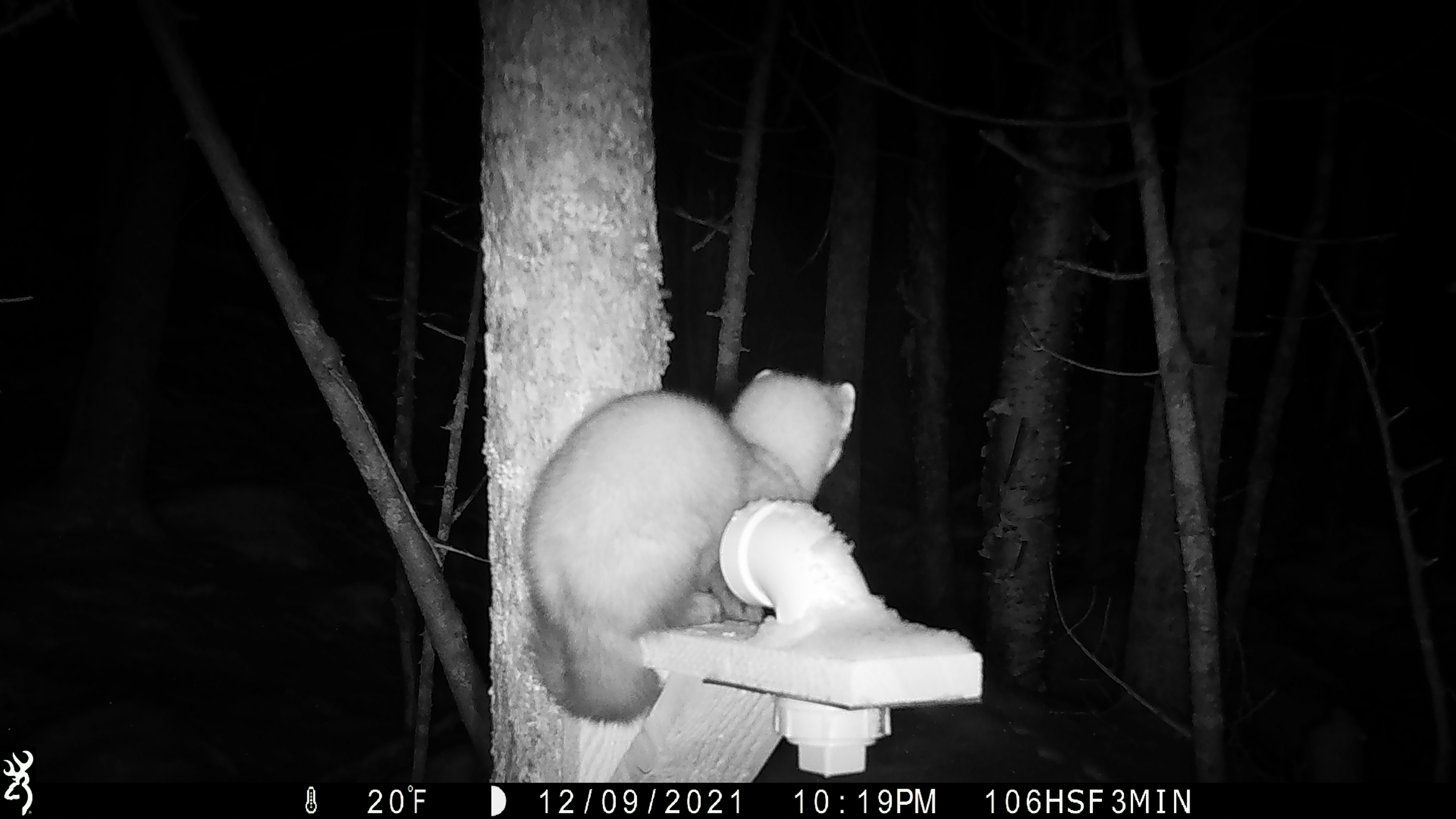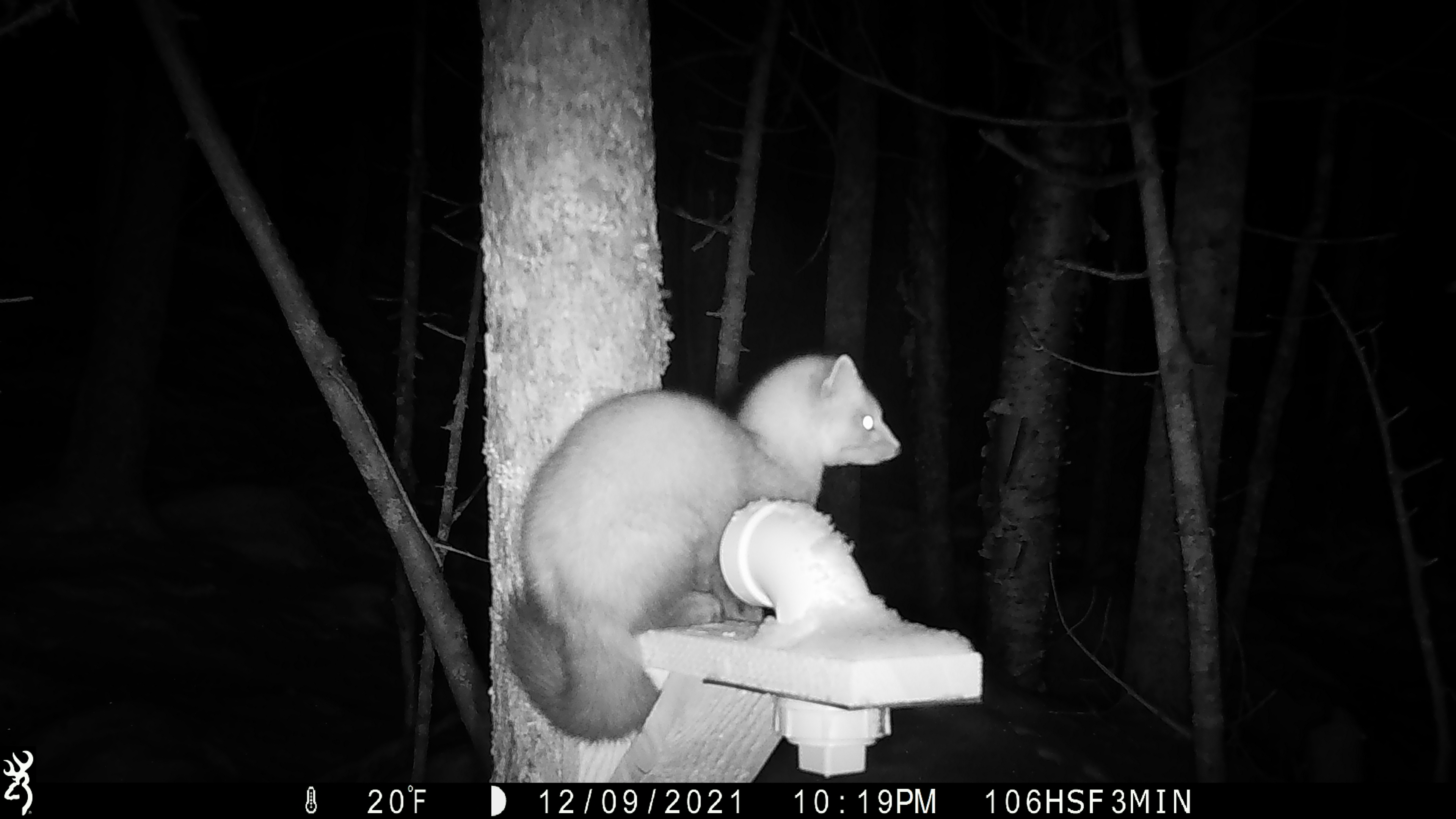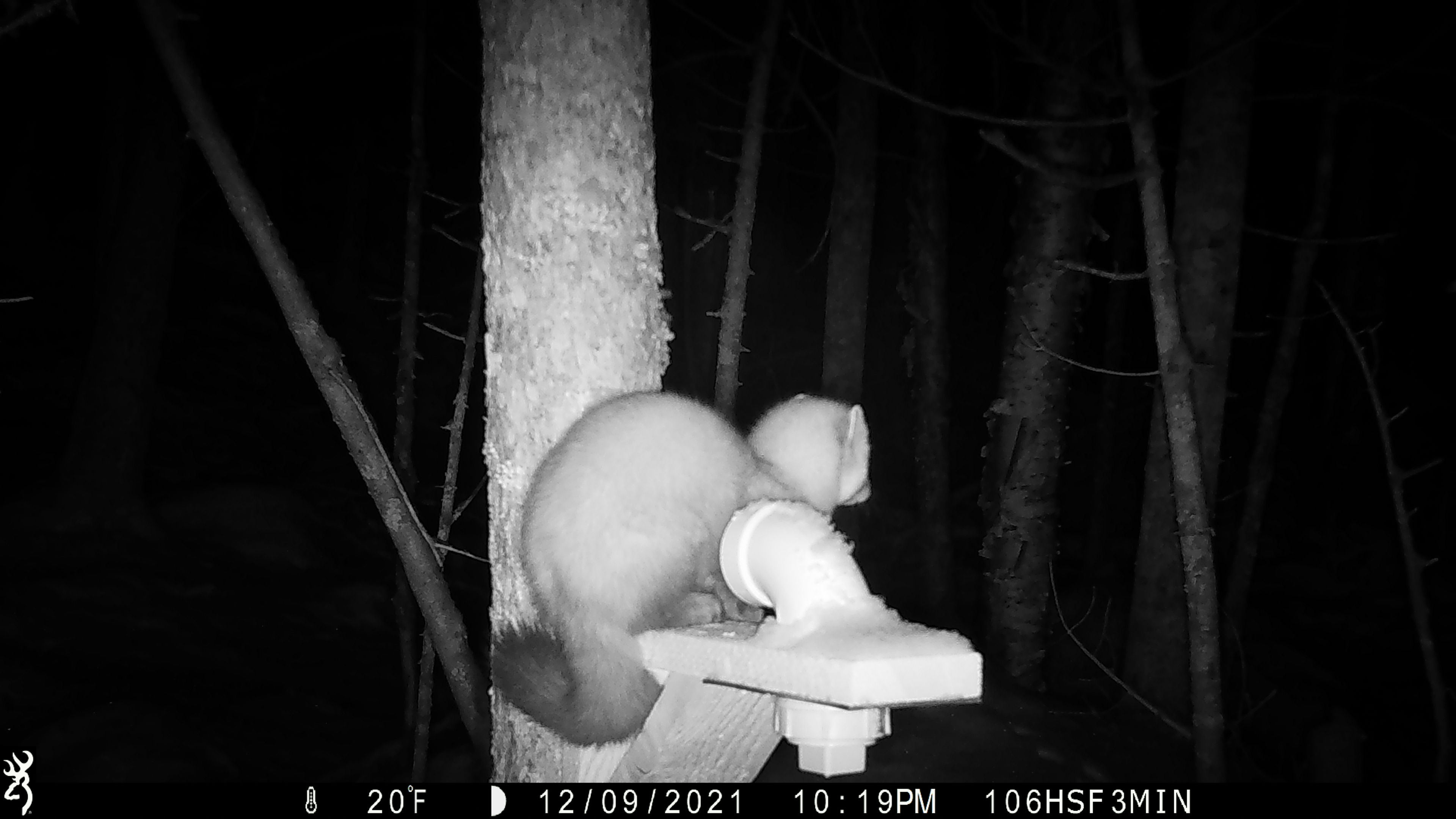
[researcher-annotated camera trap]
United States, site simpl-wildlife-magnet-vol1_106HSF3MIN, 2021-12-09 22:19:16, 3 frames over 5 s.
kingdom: Animalia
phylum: Chordata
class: Mammalia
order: Carnivora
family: Mustelidae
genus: Martes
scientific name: Martes americana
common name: american marten